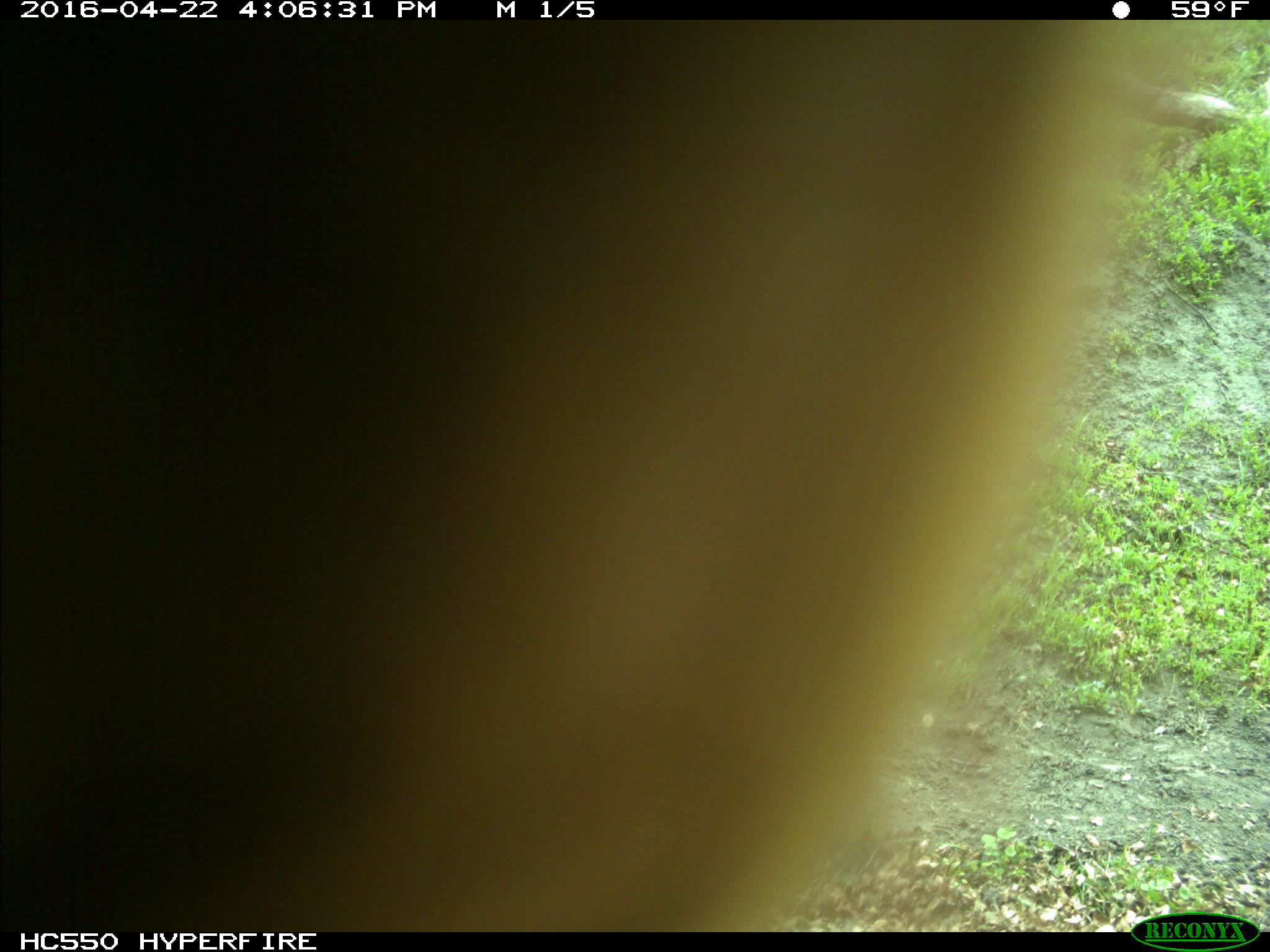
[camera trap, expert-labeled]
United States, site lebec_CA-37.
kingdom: Animalia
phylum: Chordata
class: Mammalia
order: Artiodactyla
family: Bovidae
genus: Bos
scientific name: Bos taurus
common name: domestic cow